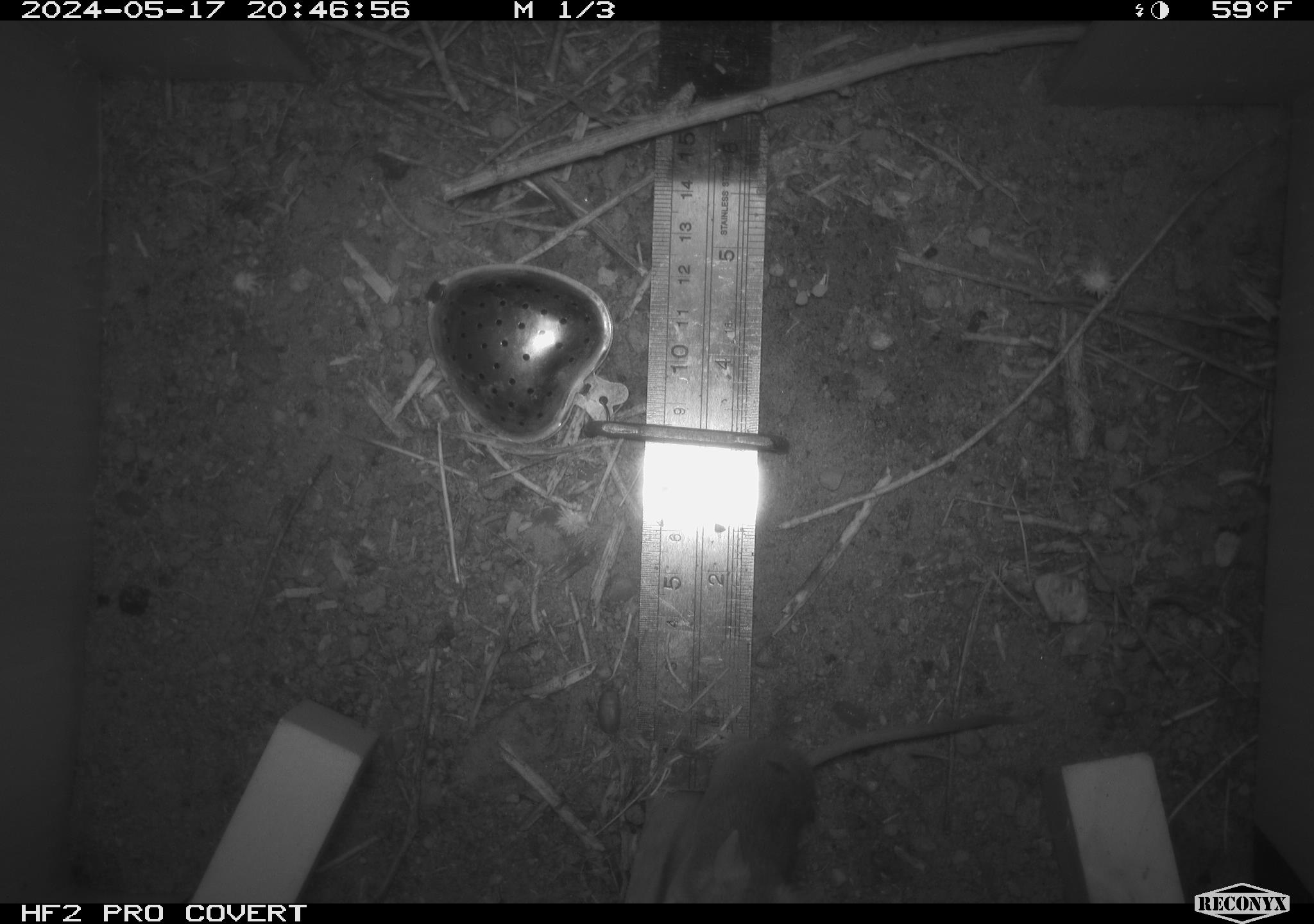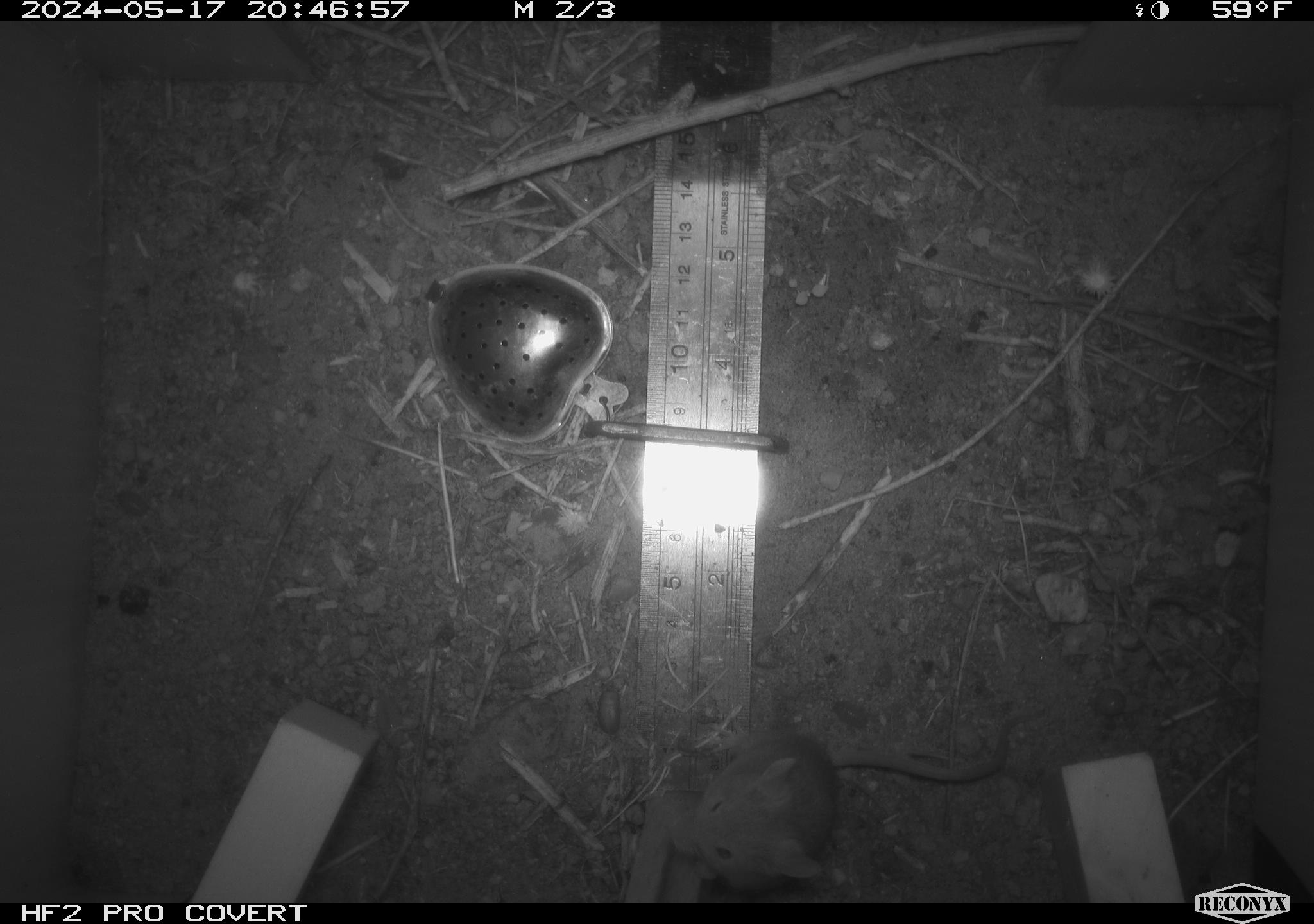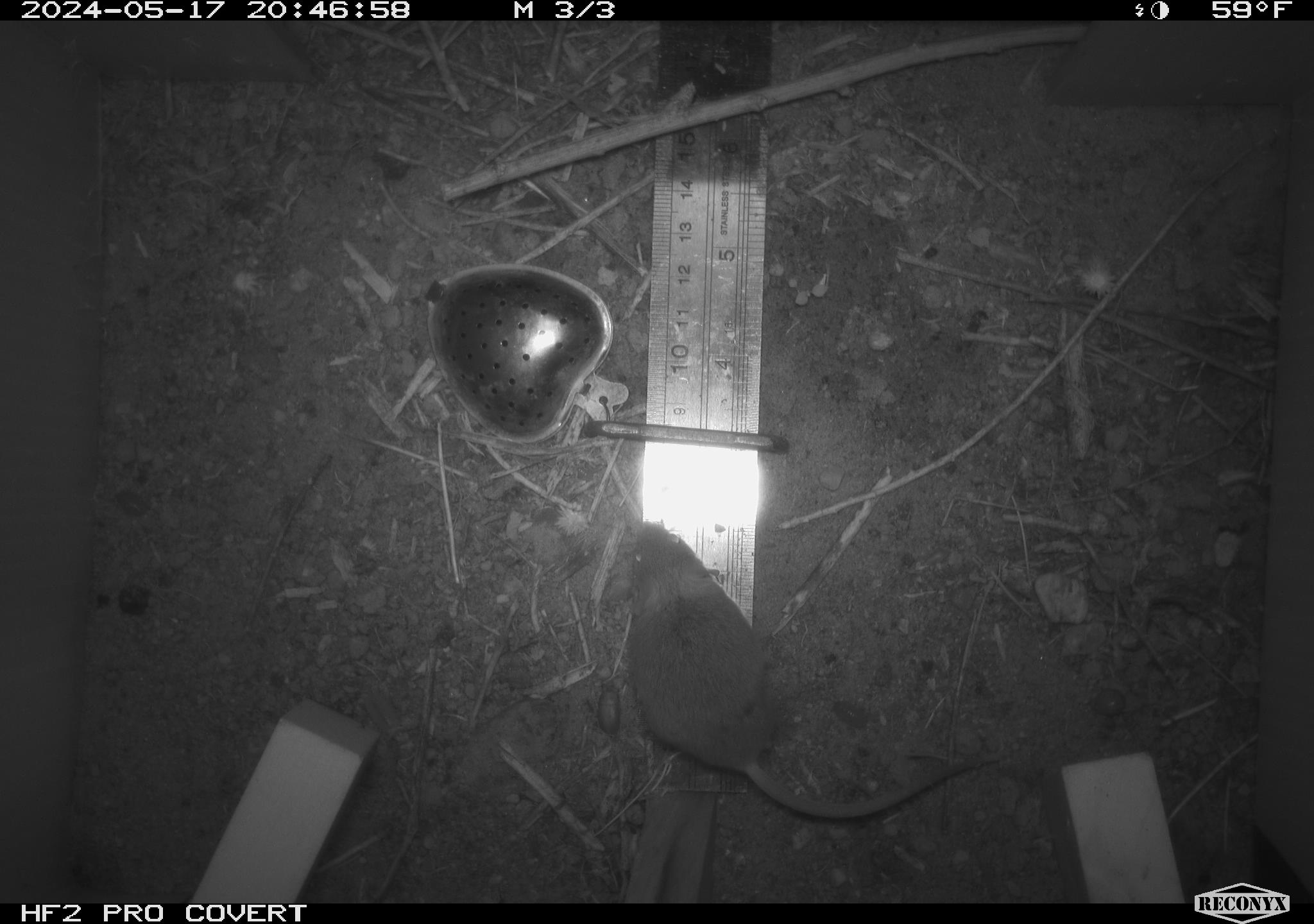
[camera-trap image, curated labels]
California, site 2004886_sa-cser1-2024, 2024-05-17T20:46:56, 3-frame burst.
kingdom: Animalia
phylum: Chordata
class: Mammalia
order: Rodentia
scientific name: Rodentia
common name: rodent